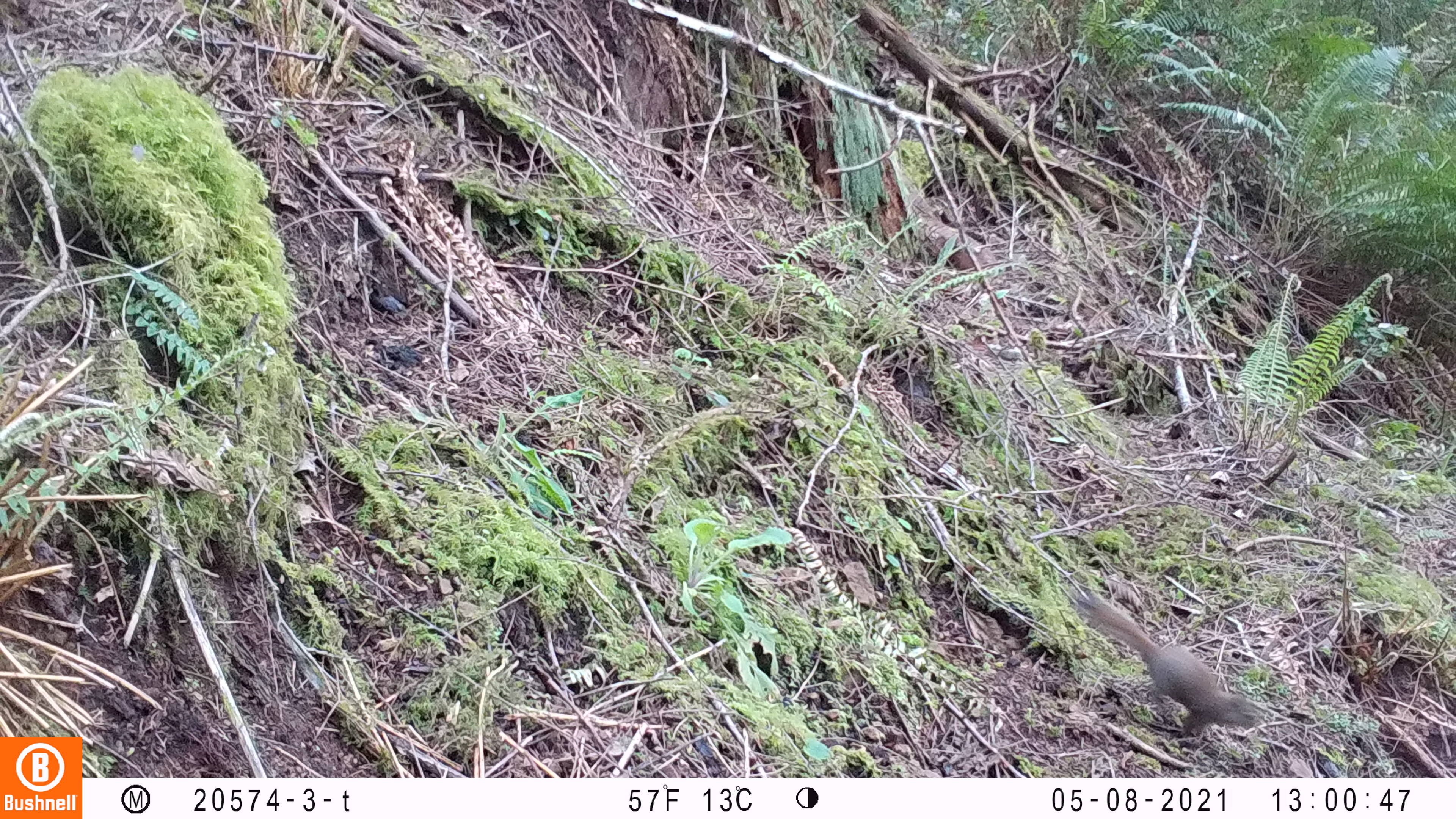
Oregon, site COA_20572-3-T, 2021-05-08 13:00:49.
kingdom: Animalia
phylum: Chordata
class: Mammalia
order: Rodentia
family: Sciuridae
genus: Tamiasciurus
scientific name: Tamiasciurus douglasii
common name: douglas squirrel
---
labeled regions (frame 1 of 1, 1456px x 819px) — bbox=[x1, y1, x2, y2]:
douglas squirrel: bbox=[1079, 592, 1261, 742]